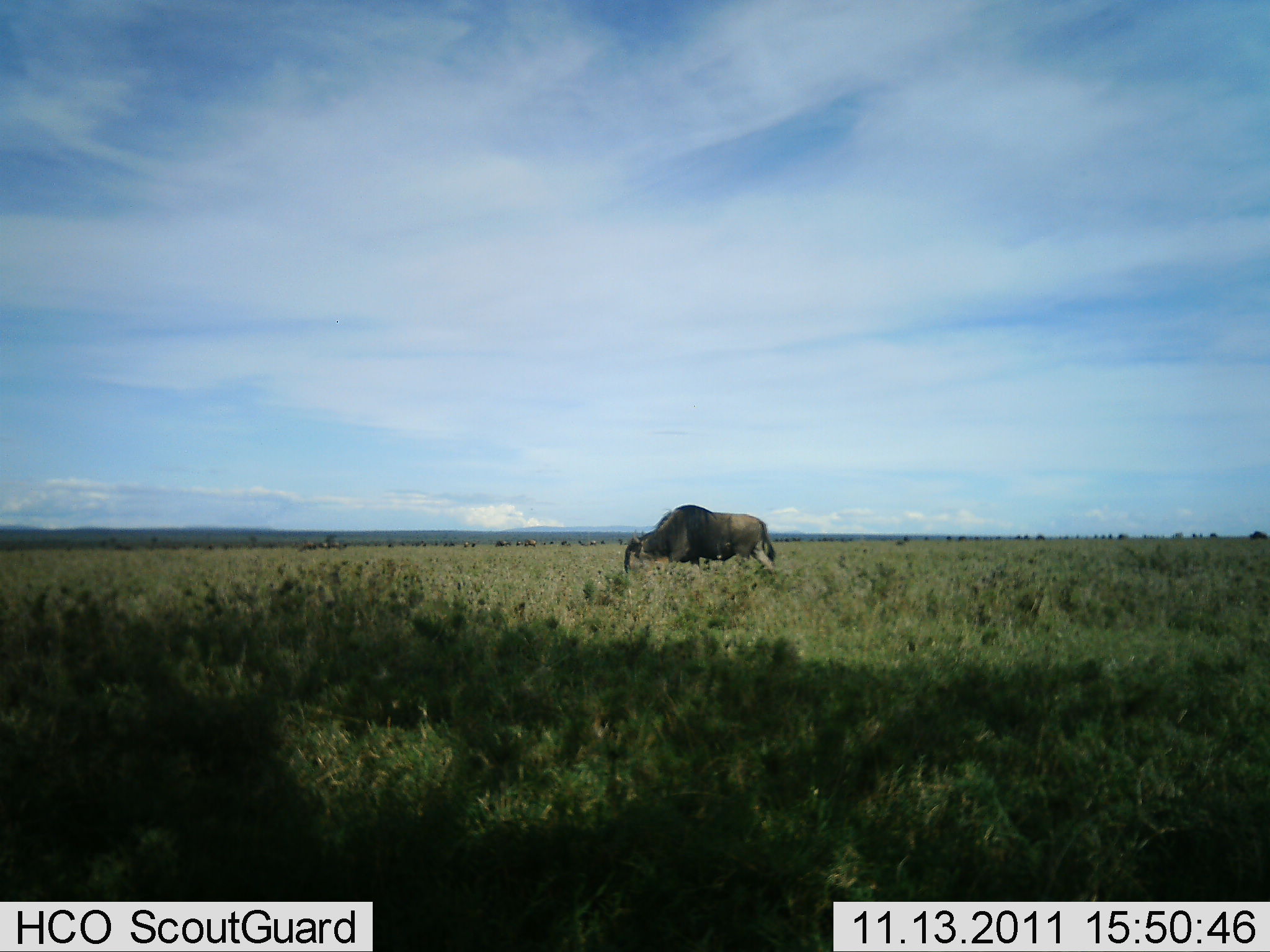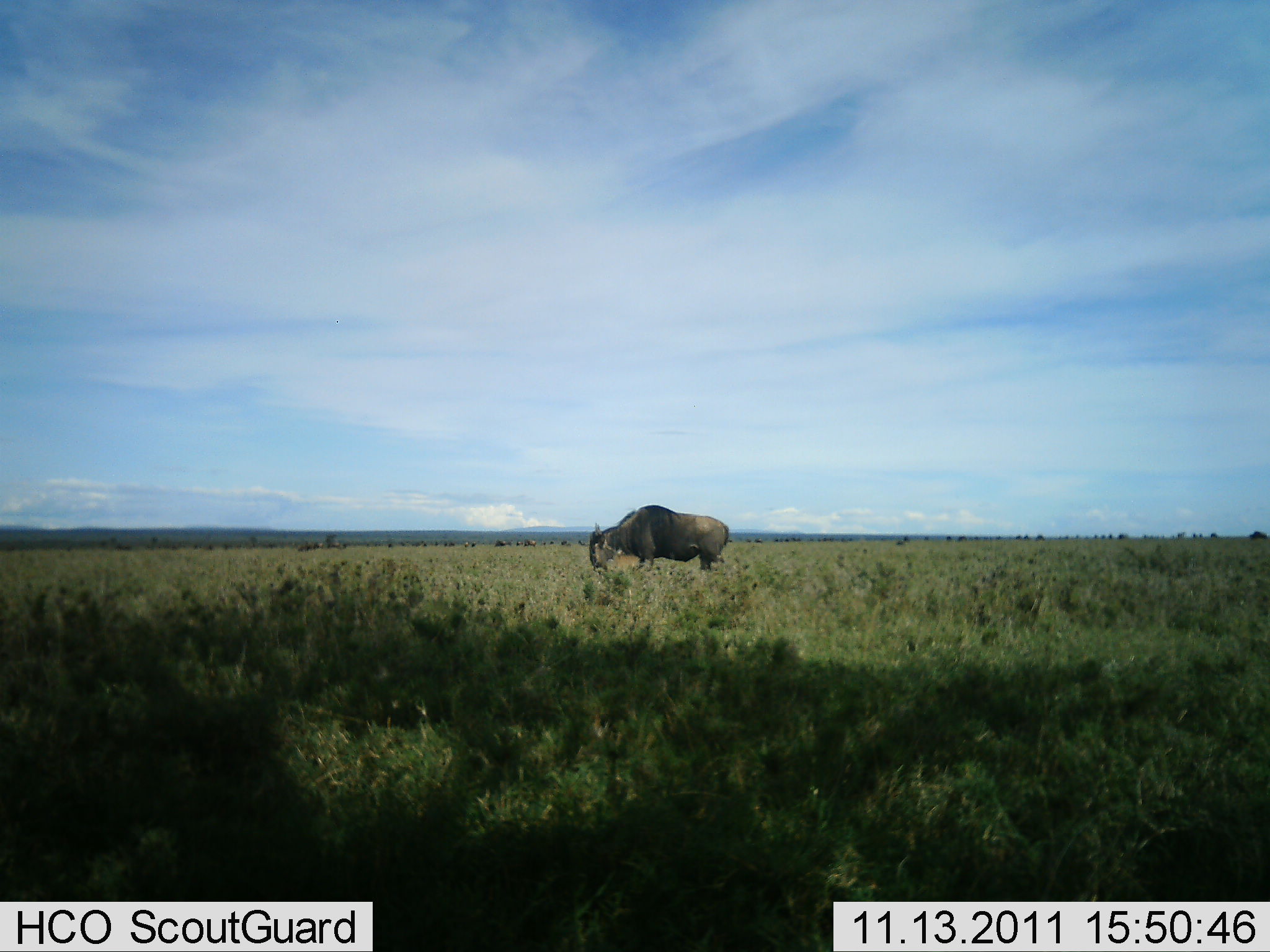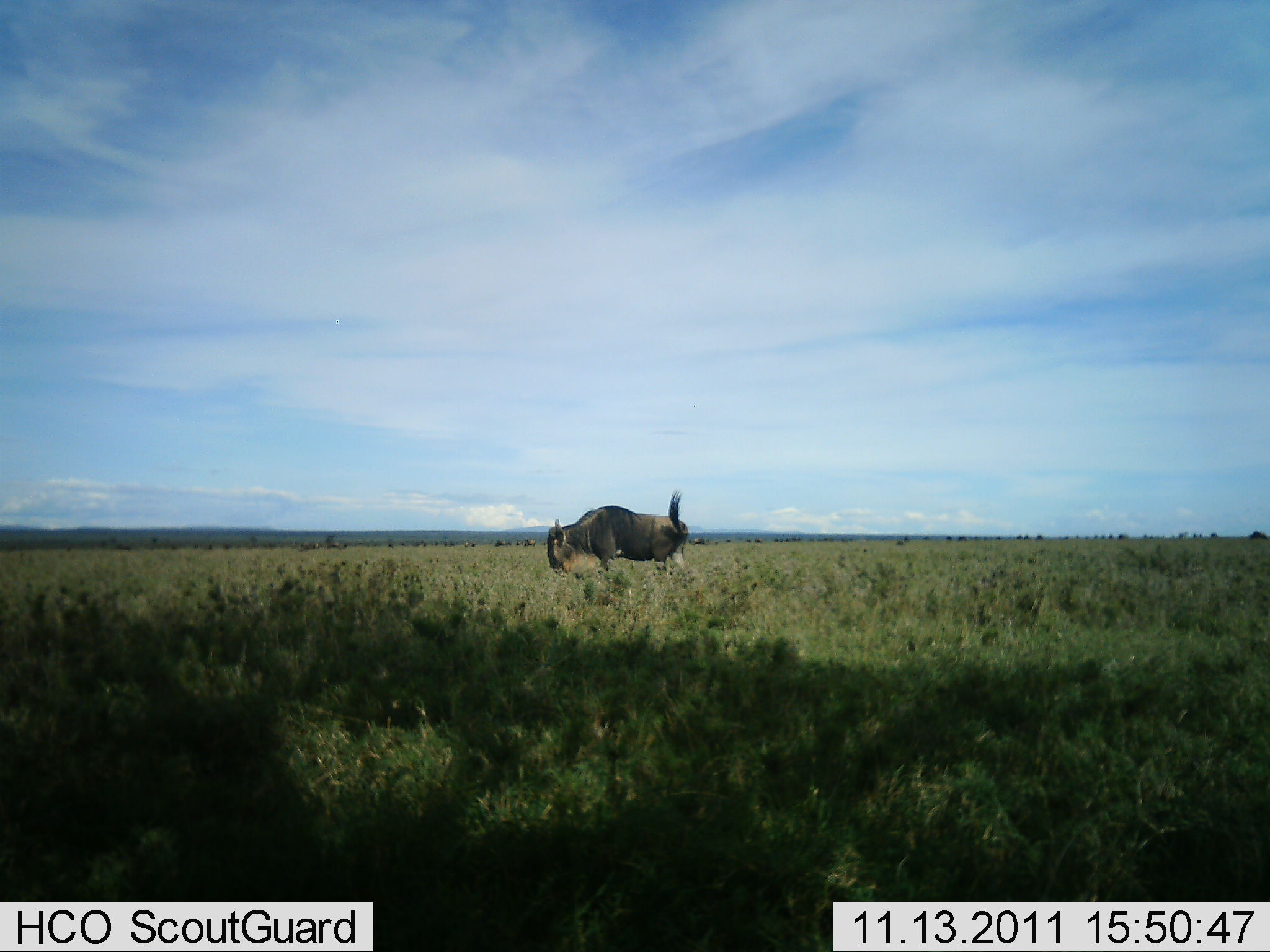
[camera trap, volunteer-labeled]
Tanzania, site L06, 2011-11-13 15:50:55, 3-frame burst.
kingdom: Animalia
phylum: Chordata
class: Mammalia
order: Artiodactyla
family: Bovidae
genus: Connochaetes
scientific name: Connochaetes taurinus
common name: blue wildebeest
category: wildebeest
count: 1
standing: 18%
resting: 0%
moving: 73%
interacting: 0%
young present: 0%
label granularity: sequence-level